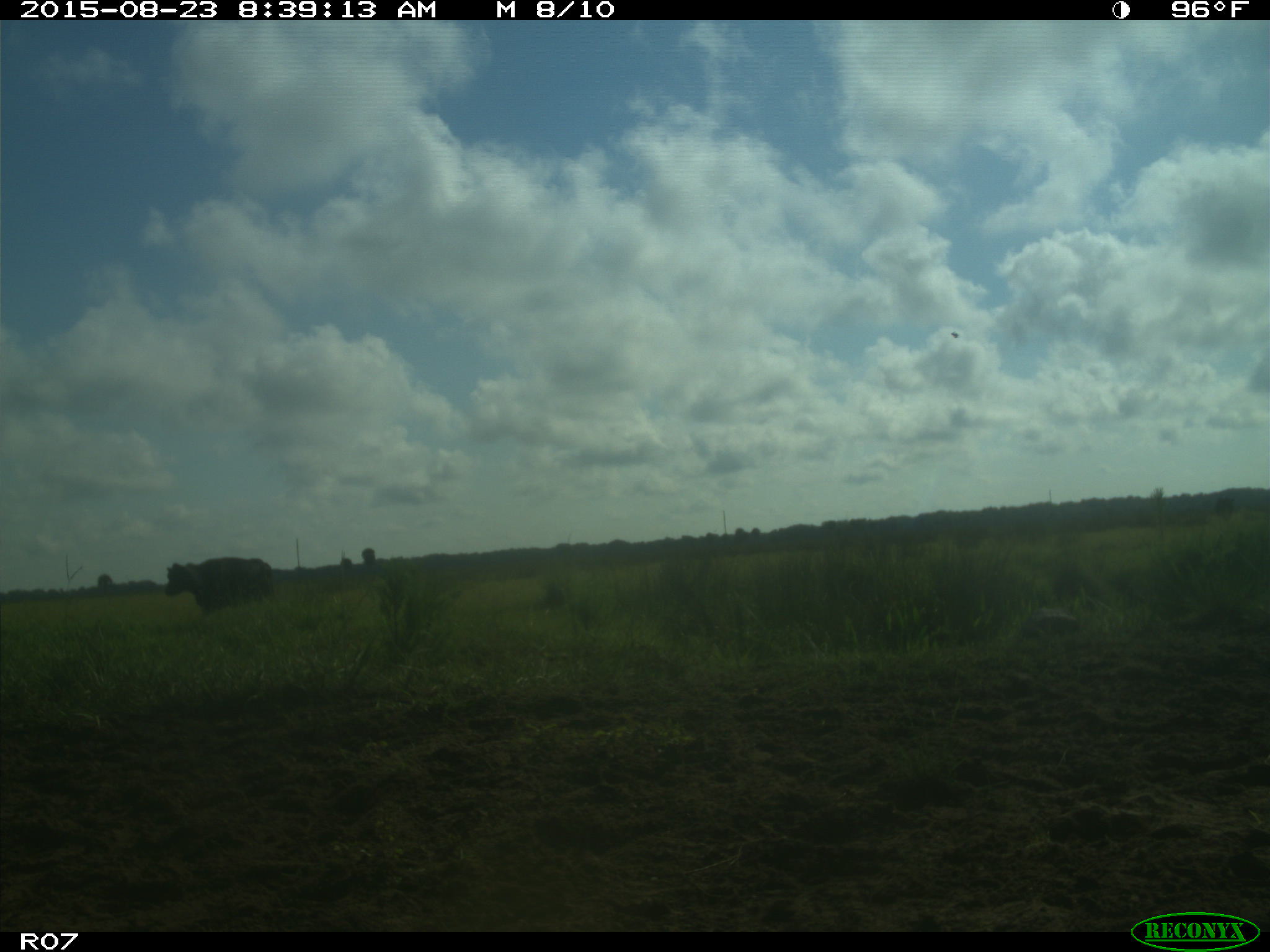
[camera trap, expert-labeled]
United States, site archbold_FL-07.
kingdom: Animalia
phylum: Chordata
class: Mammalia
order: Artiodactyla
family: Bovidae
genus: Bos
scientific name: Bos taurus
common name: domestic cow